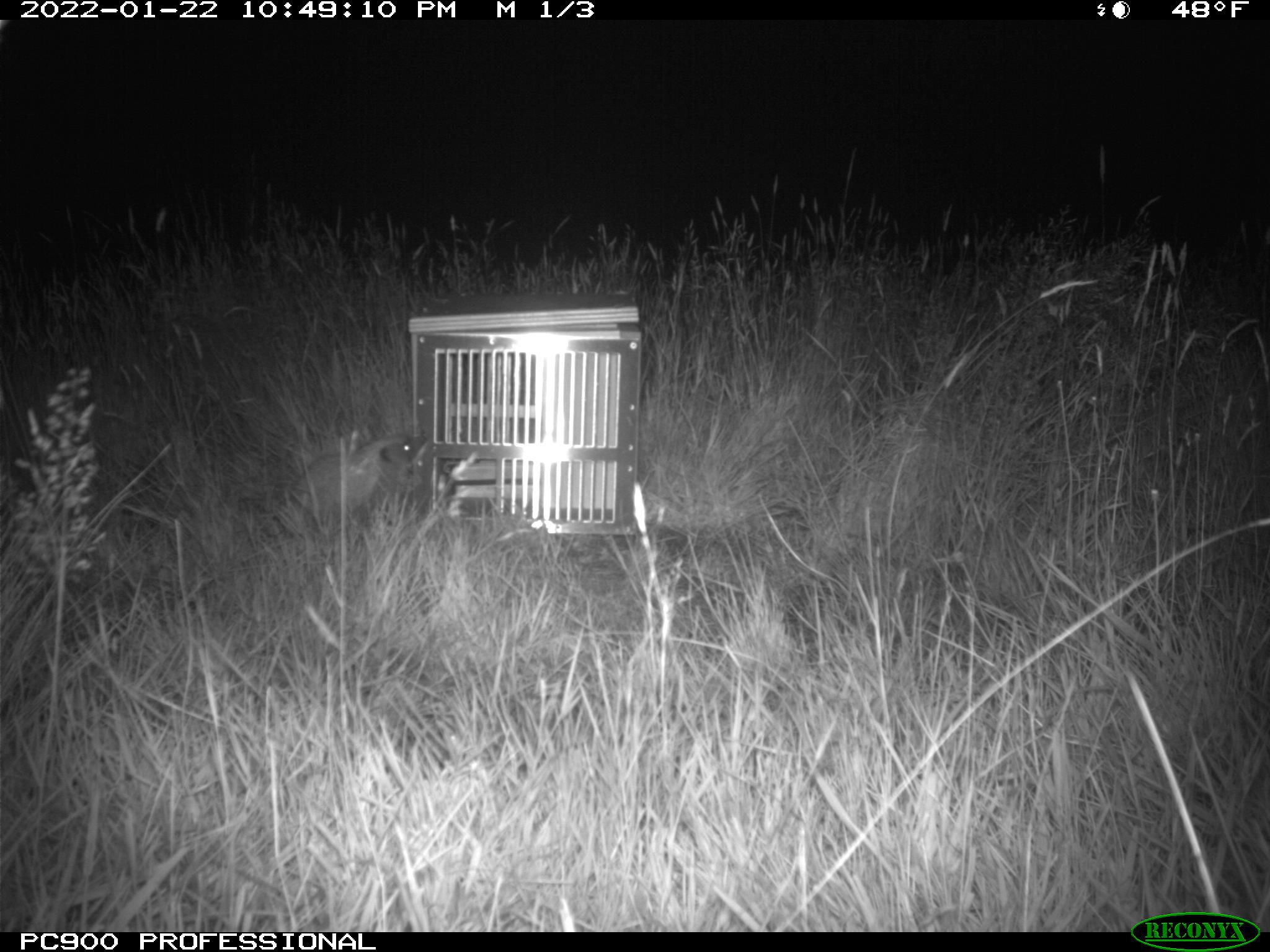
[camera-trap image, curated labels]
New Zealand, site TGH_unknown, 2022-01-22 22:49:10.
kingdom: Animalia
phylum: Chordata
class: Mammalia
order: Eulipotyphla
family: Erinaceidae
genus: Erinaceus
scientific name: Erinaceus europaeus europaeus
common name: european hedgehog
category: hedgehog